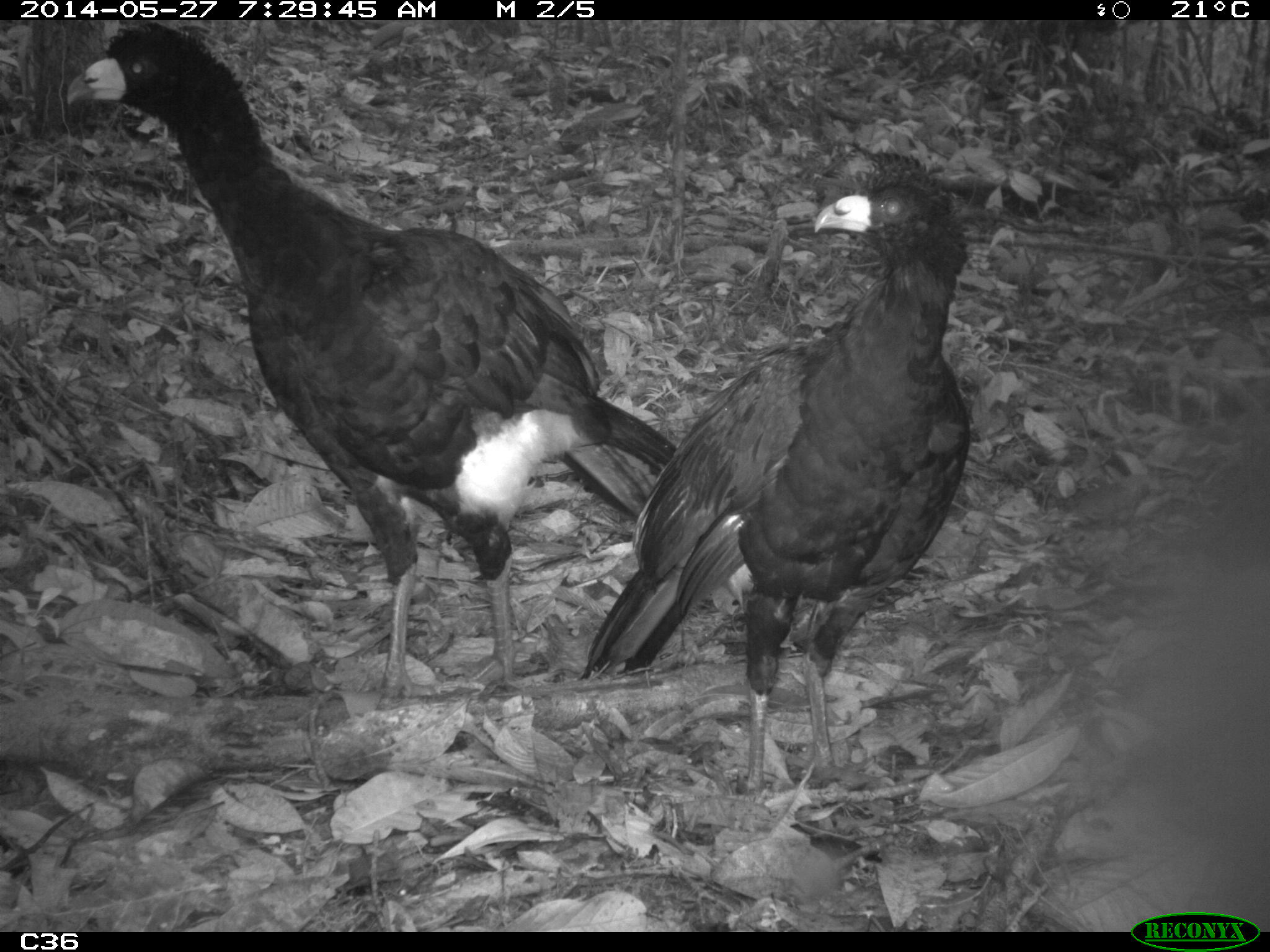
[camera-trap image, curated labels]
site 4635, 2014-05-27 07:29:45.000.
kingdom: Animalia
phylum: Chordata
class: Aves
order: Galliformes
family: Cracidae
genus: Crax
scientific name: Crax alector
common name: black curassow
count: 2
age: adult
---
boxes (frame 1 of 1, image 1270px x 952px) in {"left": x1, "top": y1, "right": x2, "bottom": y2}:
crax alector: {"left": 63, "top": 19, "right": 677, "bottom": 699}; {"left": 578, "top": 150, "right": 971, "bottom": 794}